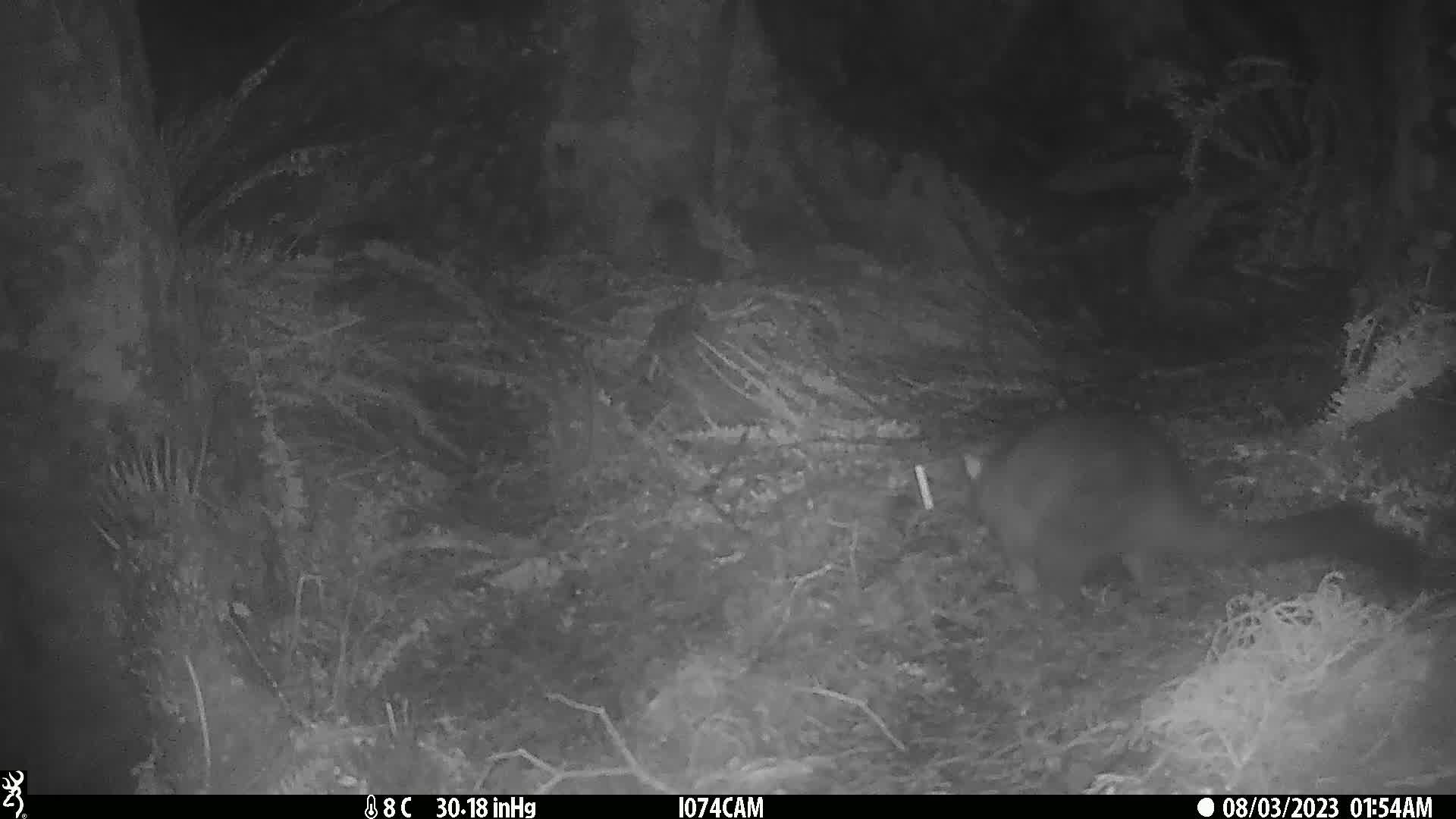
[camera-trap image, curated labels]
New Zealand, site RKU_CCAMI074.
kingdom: Animalia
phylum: Chordata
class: Mammalia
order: Diprotodontia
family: Phalangeridae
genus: Trichosurus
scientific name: Trichosurus vulpecula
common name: common brushtail possum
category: possum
Possum (common brushtail possum) (Trichosurus vulpecula).